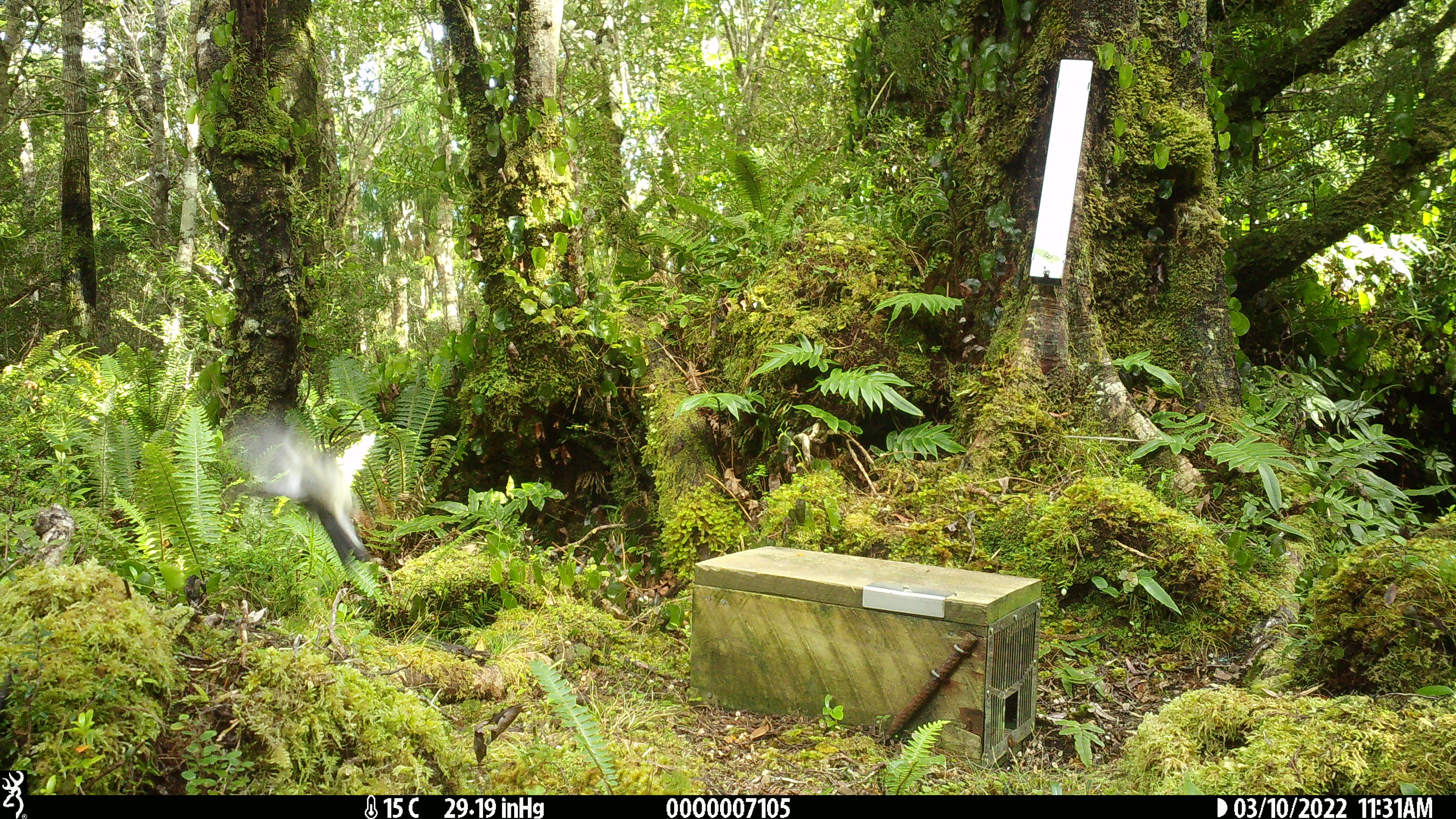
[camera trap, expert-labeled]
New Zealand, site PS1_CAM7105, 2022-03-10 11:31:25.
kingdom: Animalia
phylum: Chordata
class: Aves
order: Passeriformes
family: Petroicidae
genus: Petroica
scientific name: Petroica macrocephala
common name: tomtit